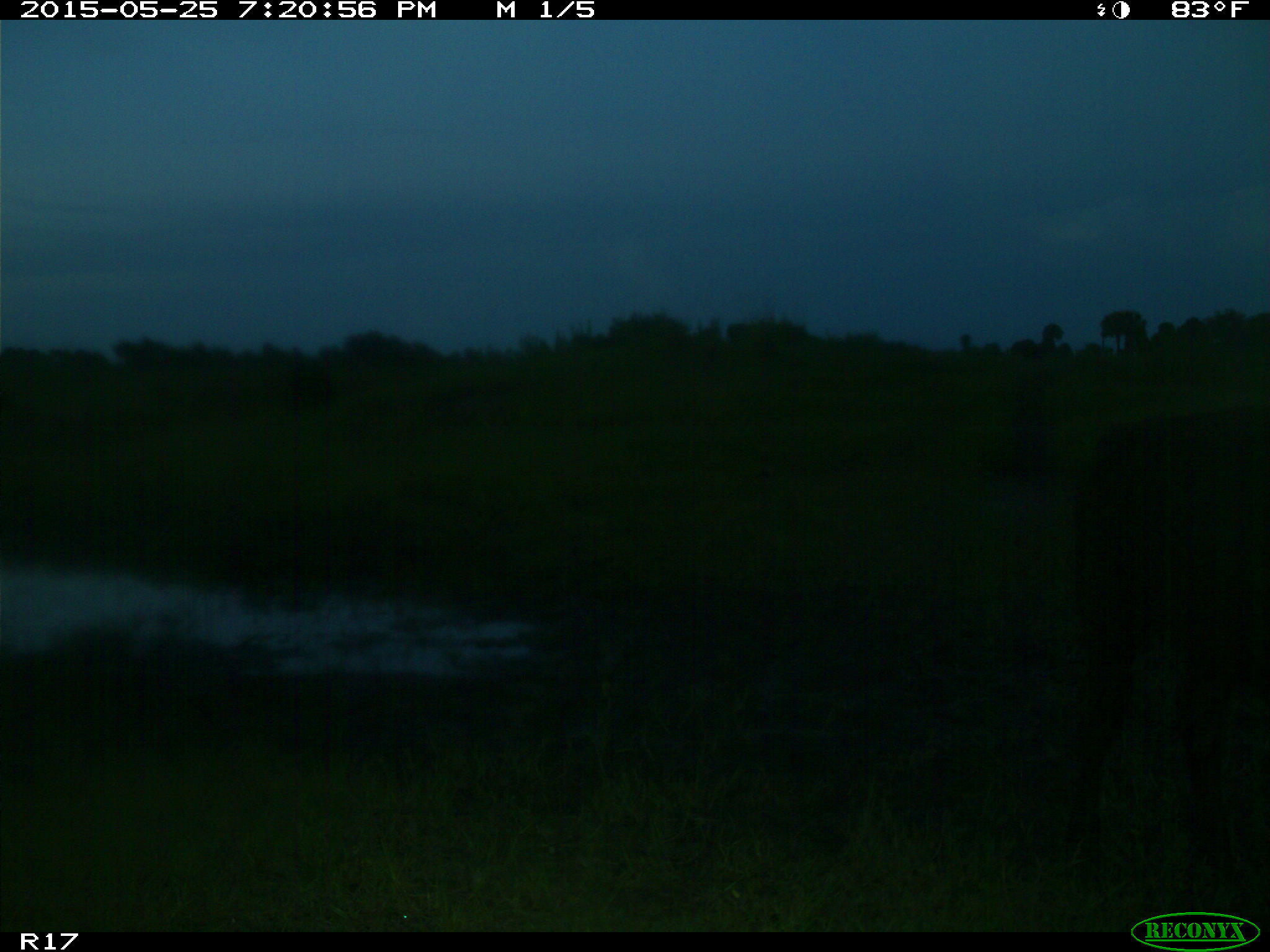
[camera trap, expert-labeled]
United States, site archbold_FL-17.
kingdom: Animalia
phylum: Chordata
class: Mammalia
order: Artiodactyla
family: Bovidae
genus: Bos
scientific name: Bos taurus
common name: domestic cow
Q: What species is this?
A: Bos taurus (domestic cow).